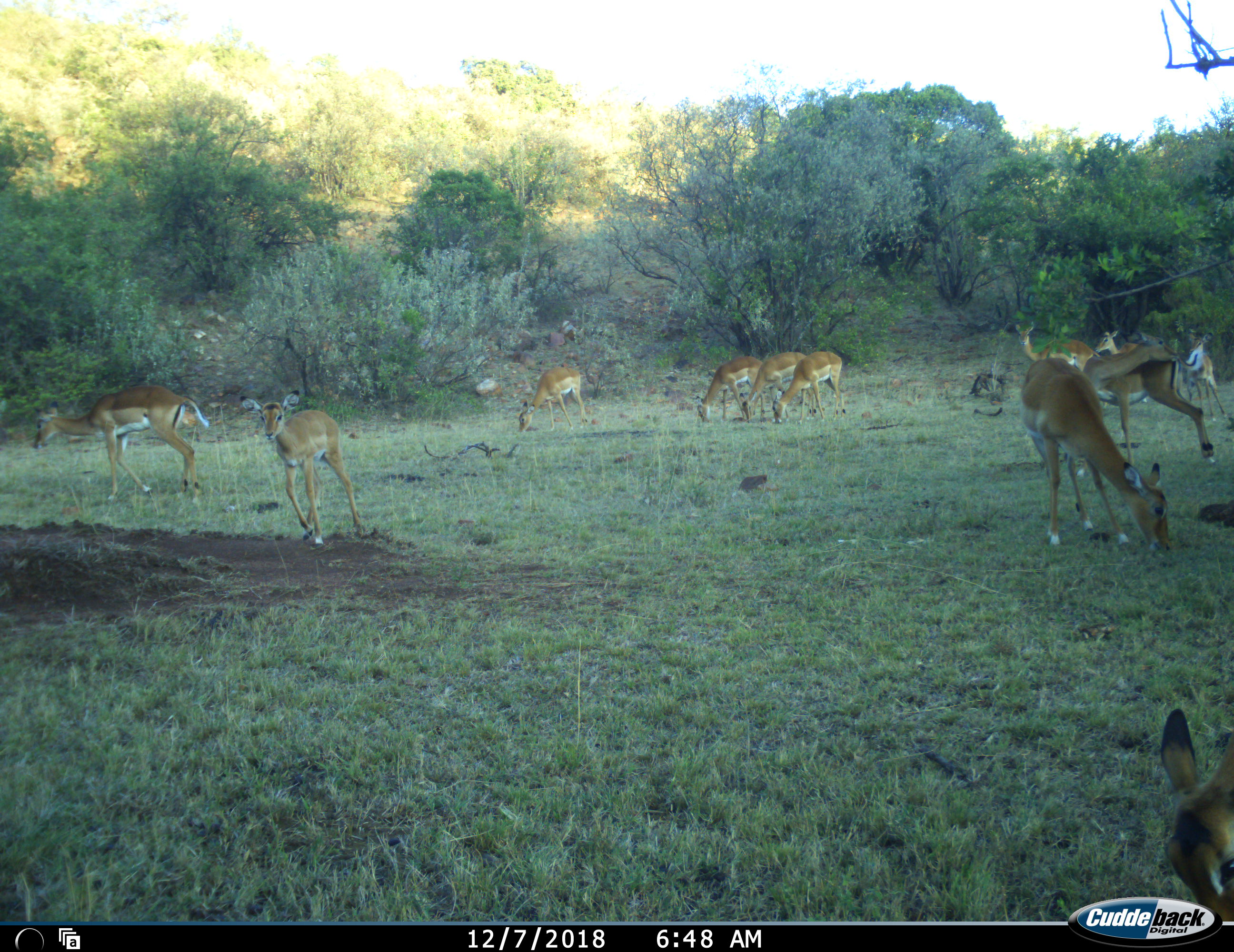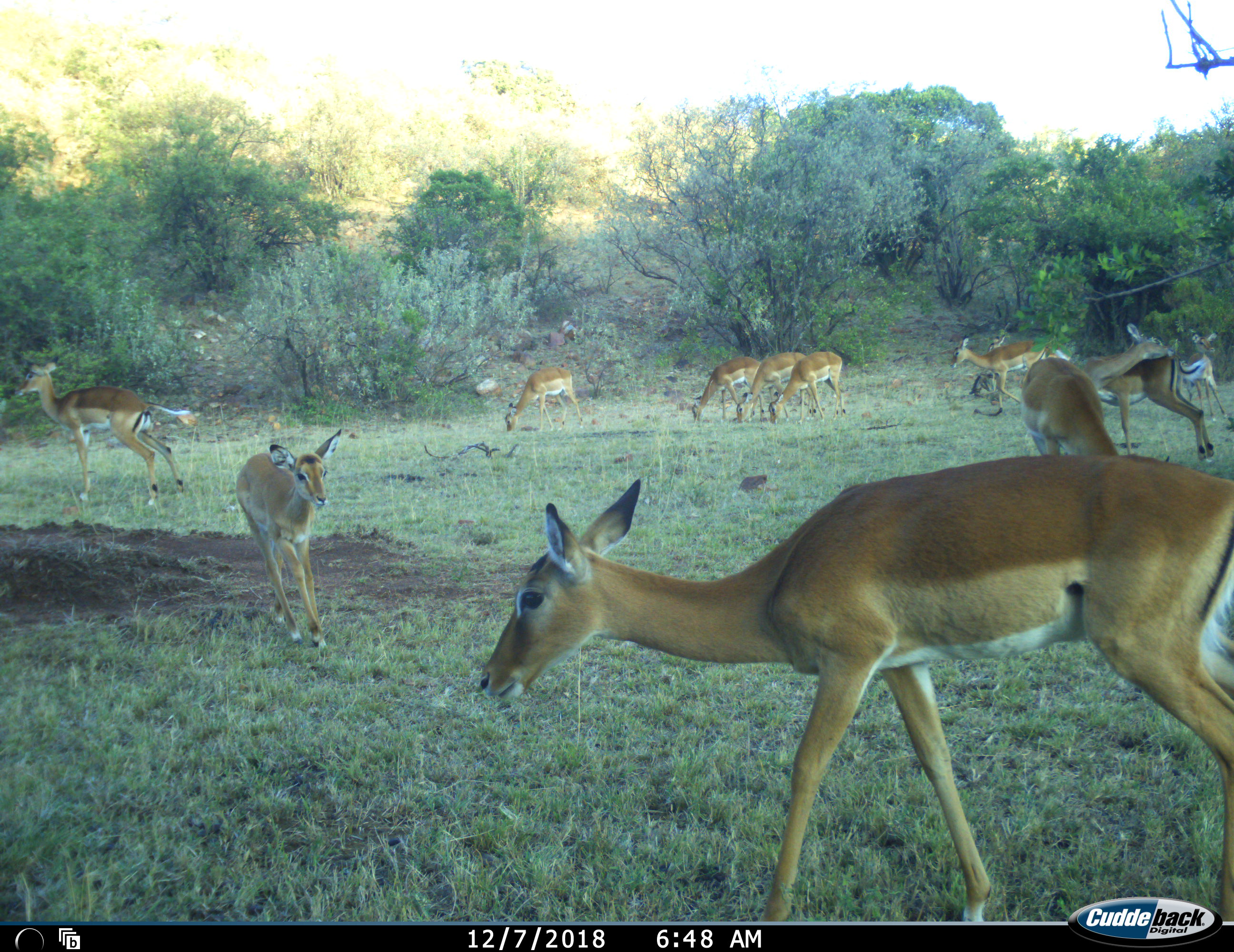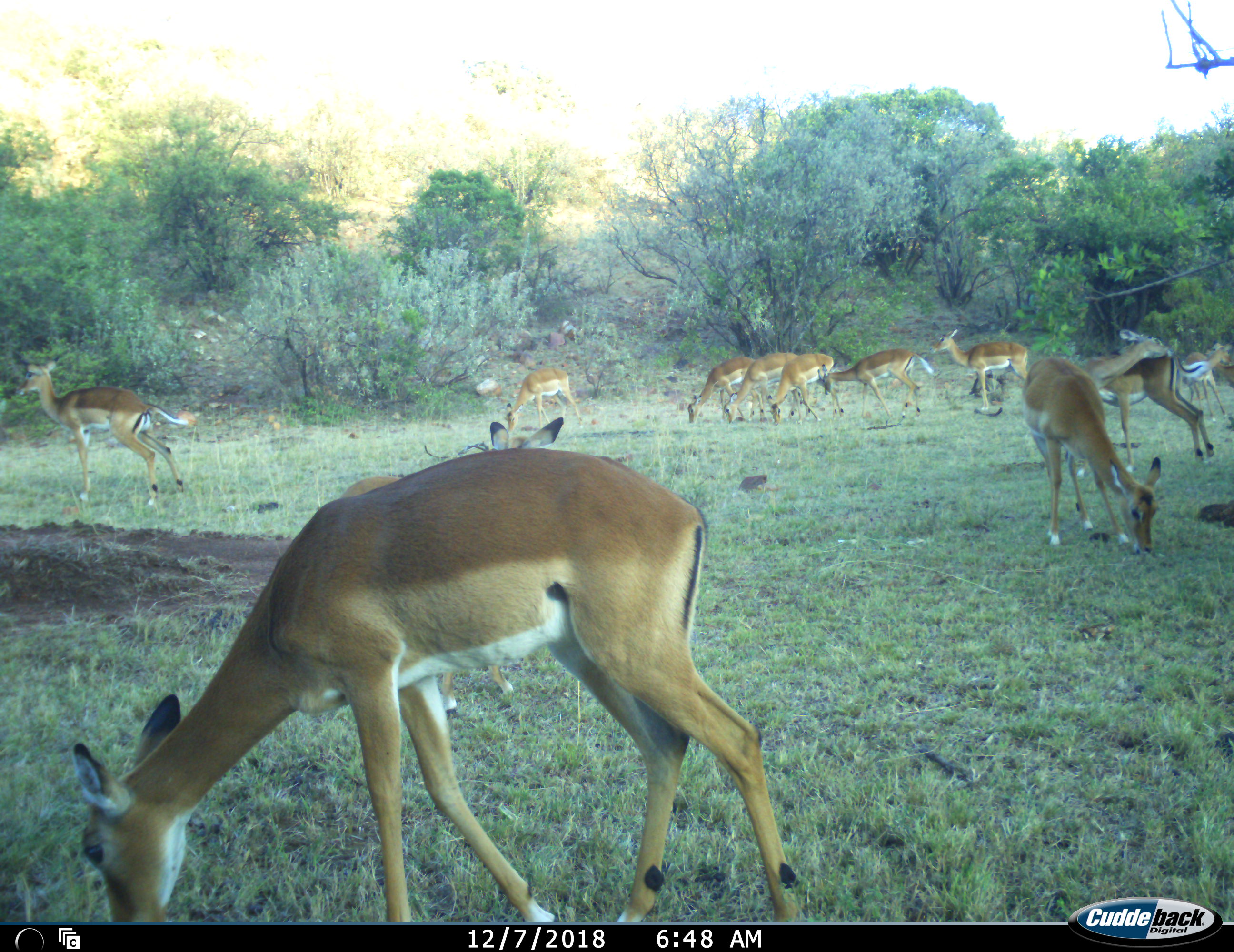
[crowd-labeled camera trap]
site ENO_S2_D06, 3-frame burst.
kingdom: Animalia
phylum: Chordata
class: Mammalia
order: Artiodactyla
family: Bovidae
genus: Aepyceros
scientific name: Aepyceros melampus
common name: impala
Impala (Aepyceros melampus), count 11-50. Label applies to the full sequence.